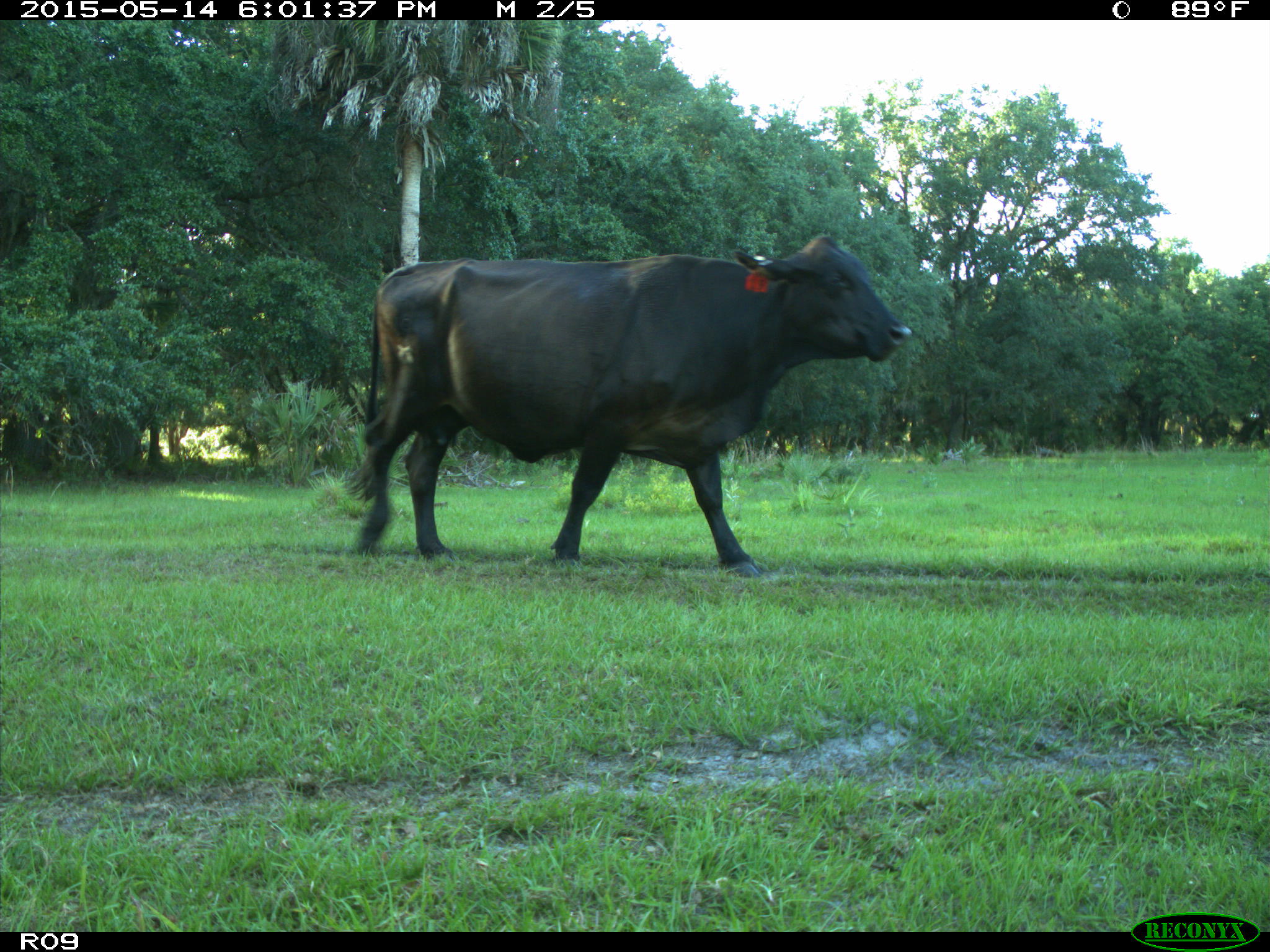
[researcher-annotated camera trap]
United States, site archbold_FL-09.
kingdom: Animalia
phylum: Chordata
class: Mammalia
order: Artiodactyla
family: Bovidae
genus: Bos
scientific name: Bos taurus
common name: domestic cow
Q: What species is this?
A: Bos taurus (domestic cow).